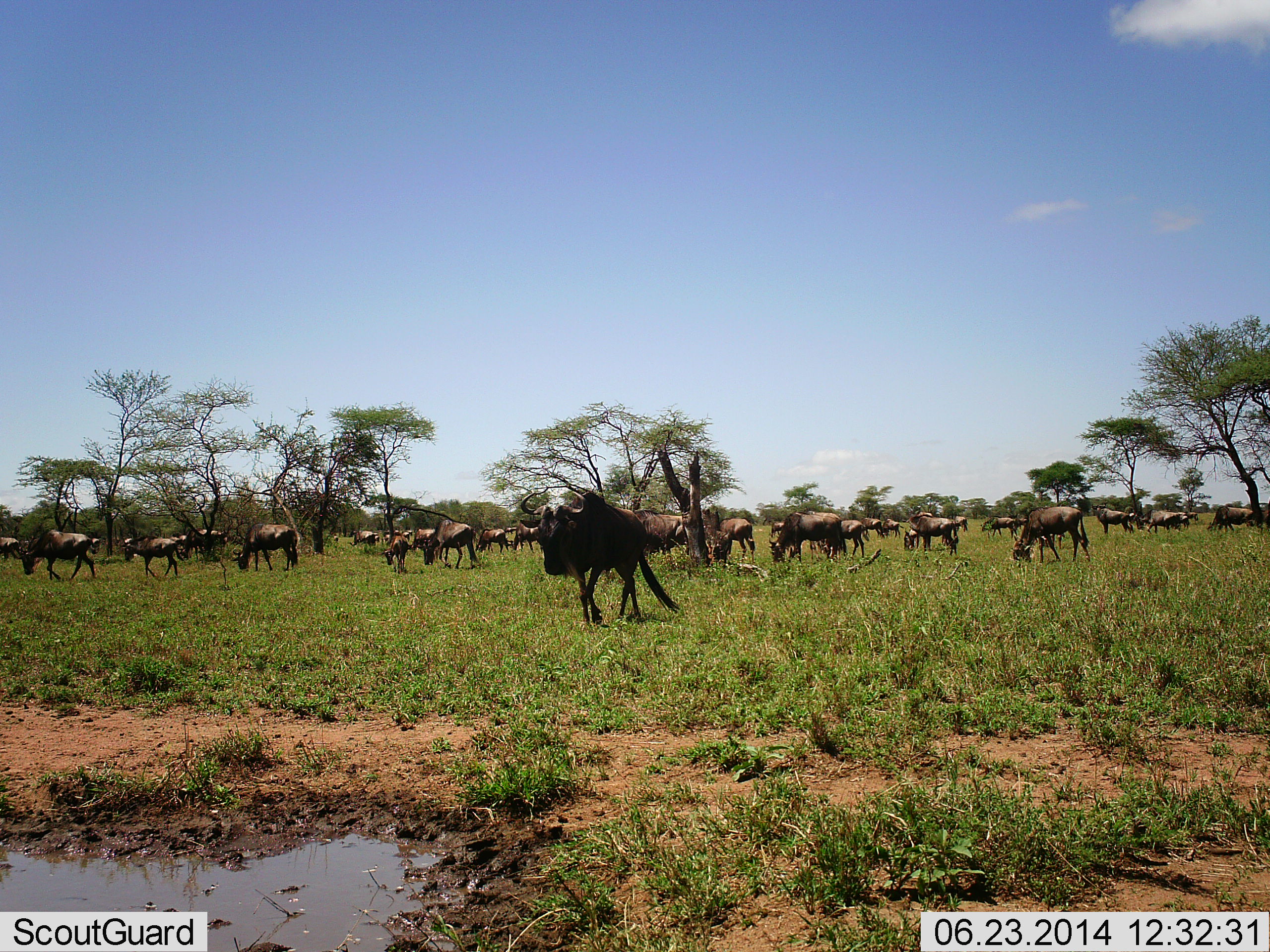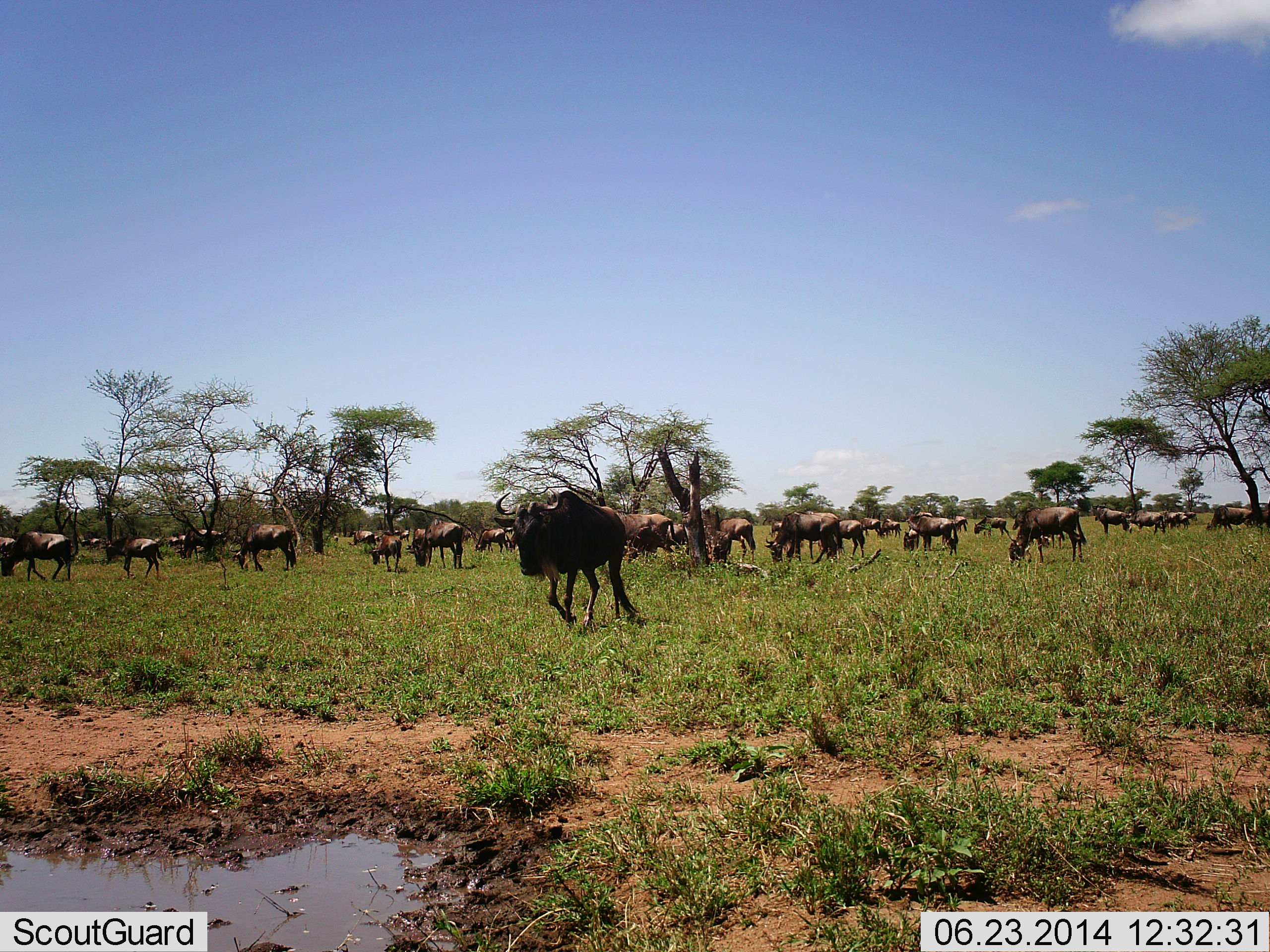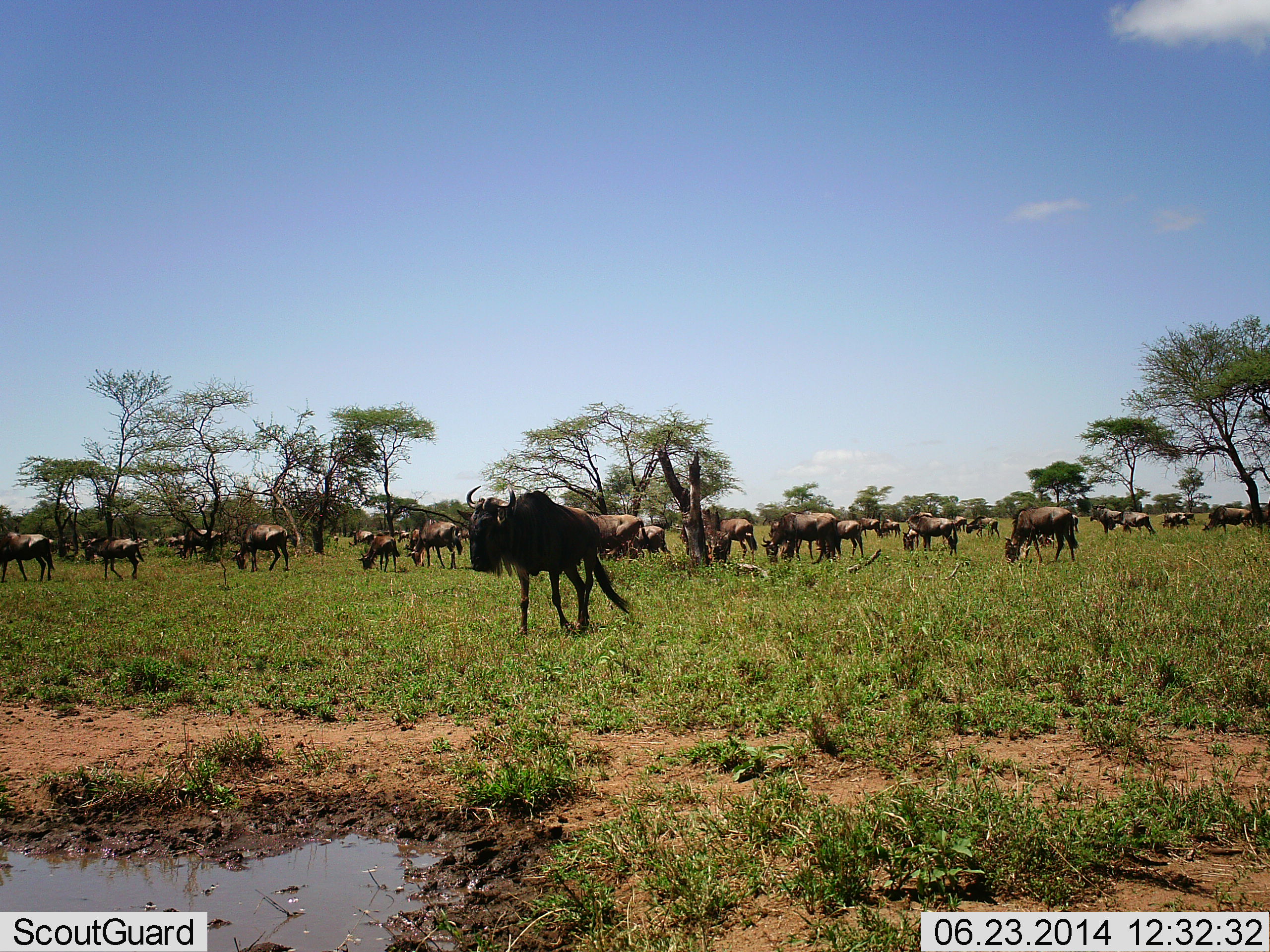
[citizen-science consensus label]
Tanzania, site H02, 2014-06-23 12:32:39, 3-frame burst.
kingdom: Animalia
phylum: Chordata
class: Mammalia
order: Artiodactyla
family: Bovidae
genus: Connochaetes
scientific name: Connochaetes taurinus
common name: blue wildebeest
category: wildebeest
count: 11-50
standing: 30%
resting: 10%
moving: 80%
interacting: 10%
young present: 0%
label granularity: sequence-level